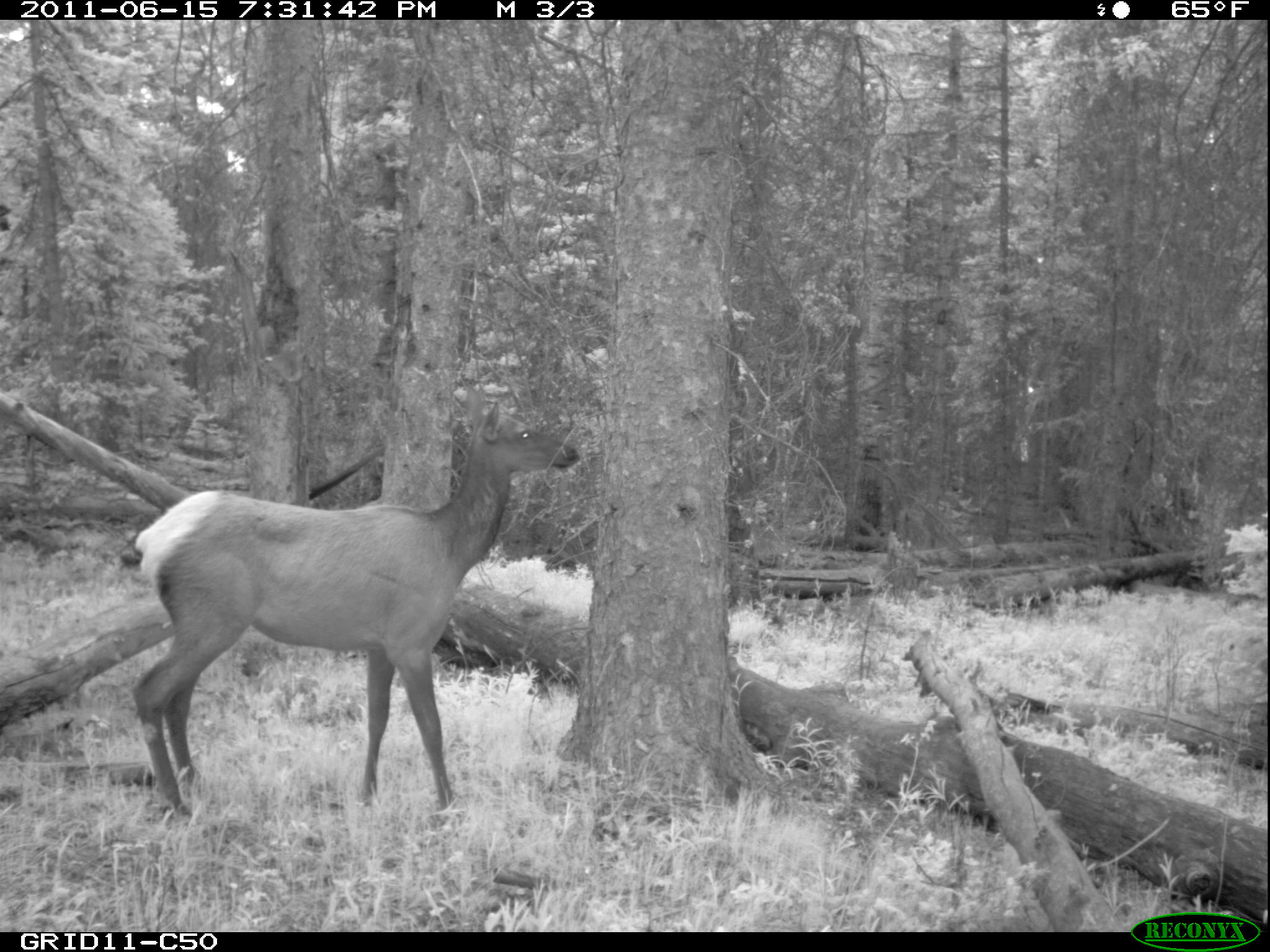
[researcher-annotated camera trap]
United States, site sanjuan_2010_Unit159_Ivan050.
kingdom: Animalia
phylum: Chordata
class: Mammalia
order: Artiodactyla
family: Cervidae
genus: Cervus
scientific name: Cervus elaphus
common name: red deer